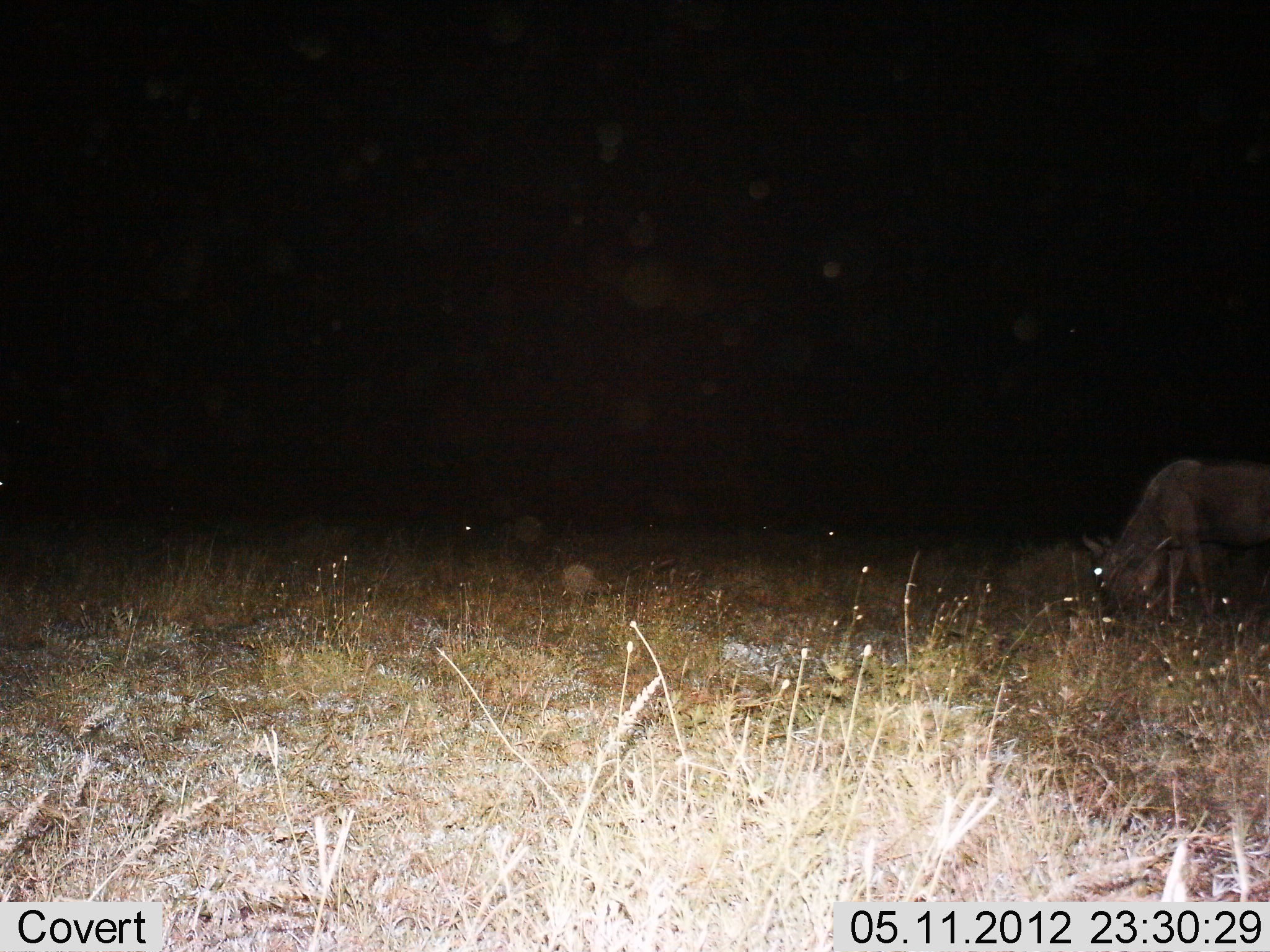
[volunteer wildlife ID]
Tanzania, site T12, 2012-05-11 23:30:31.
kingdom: Animalia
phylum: Chordata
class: Mammalia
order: Artiodactyla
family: Bovidae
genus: Connochaetes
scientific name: Connochaetes taurinus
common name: blue wildebeest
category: wildebeest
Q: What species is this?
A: Wildebeest (blue wildebeest) (Connochaetes taurinus).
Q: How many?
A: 1.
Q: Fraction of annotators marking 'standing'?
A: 10%.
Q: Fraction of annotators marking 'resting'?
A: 10%.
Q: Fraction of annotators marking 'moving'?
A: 10%.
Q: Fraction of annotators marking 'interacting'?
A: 0%.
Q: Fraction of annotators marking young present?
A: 10%.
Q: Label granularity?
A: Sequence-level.